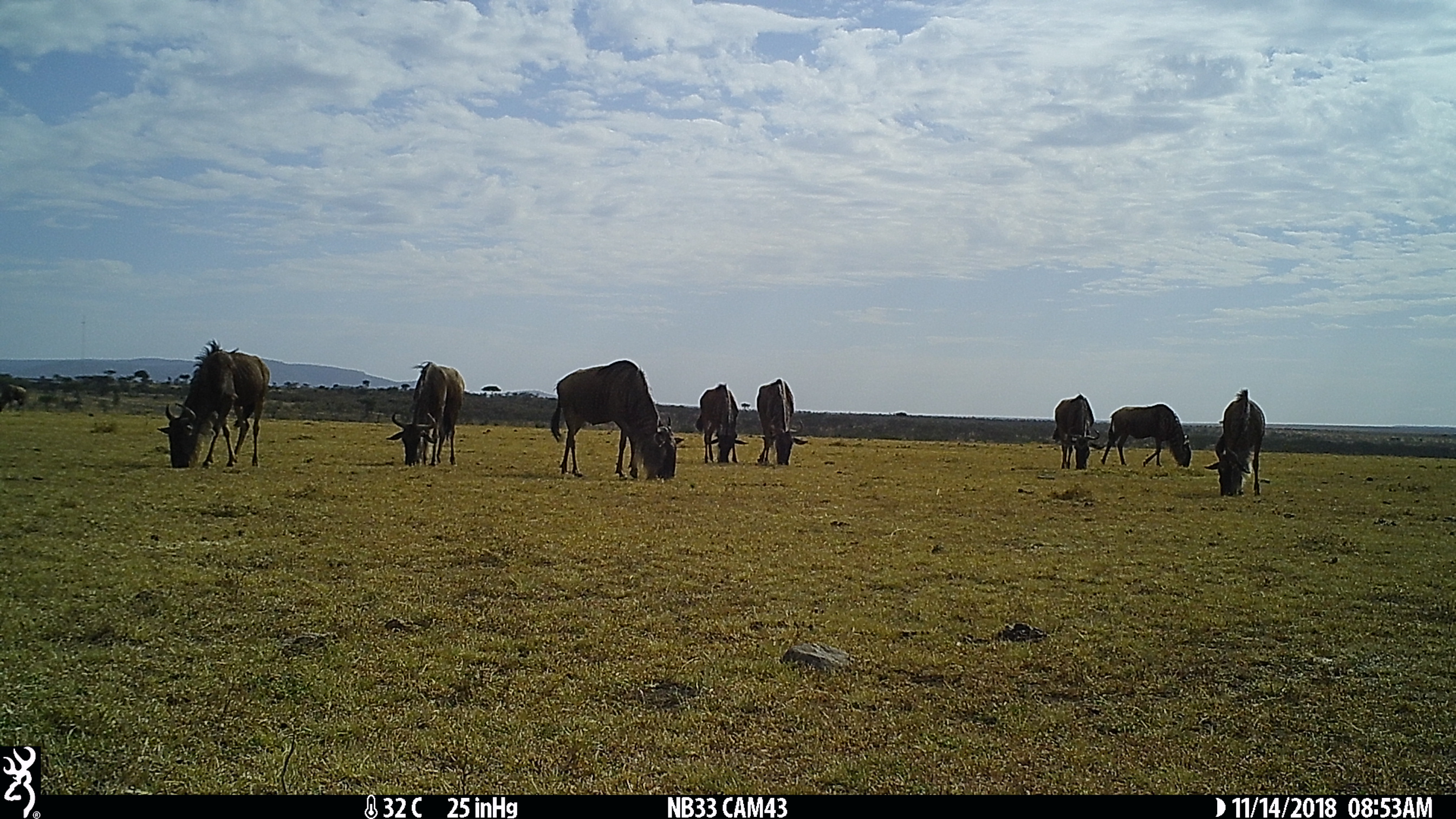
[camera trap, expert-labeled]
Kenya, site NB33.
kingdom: Animalia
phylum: Chordata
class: Mammalia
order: Artiodactyla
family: Bovidae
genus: Connochaetes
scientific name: Connochaetes taurinus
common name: blue wildebeest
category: wildebeest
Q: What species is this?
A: Wildebeest (blue wildebeest) (Connochaetes taurinus).